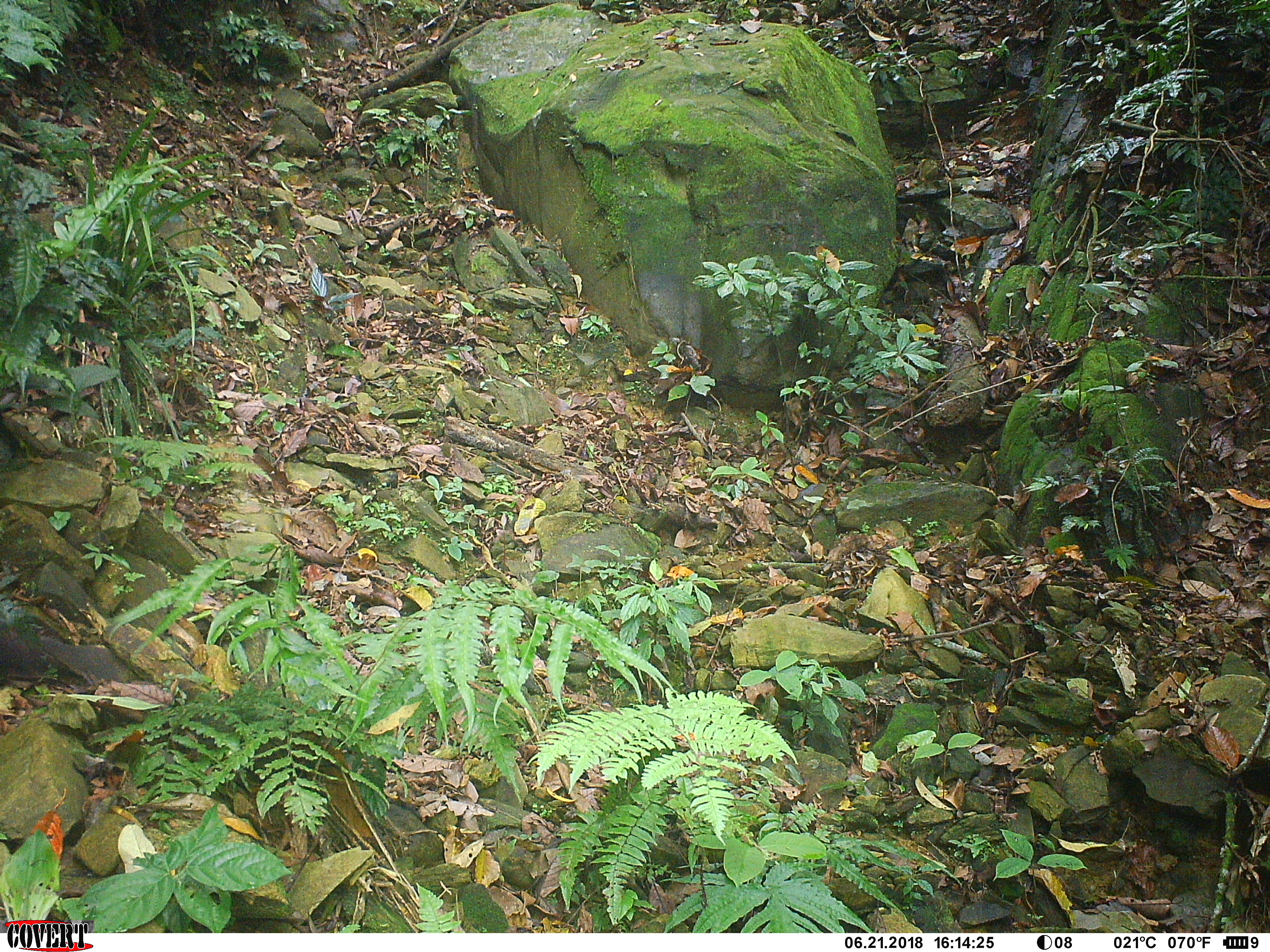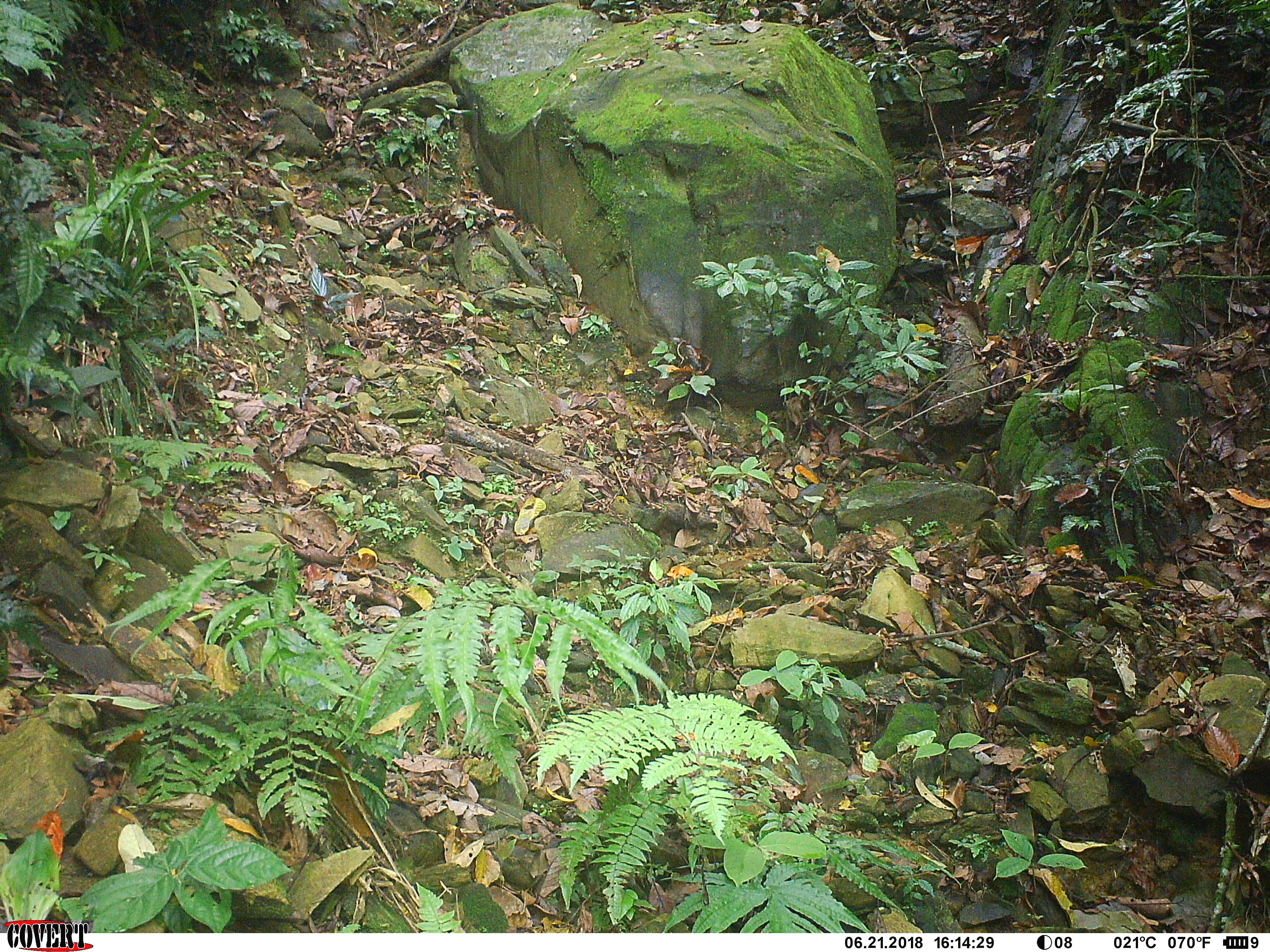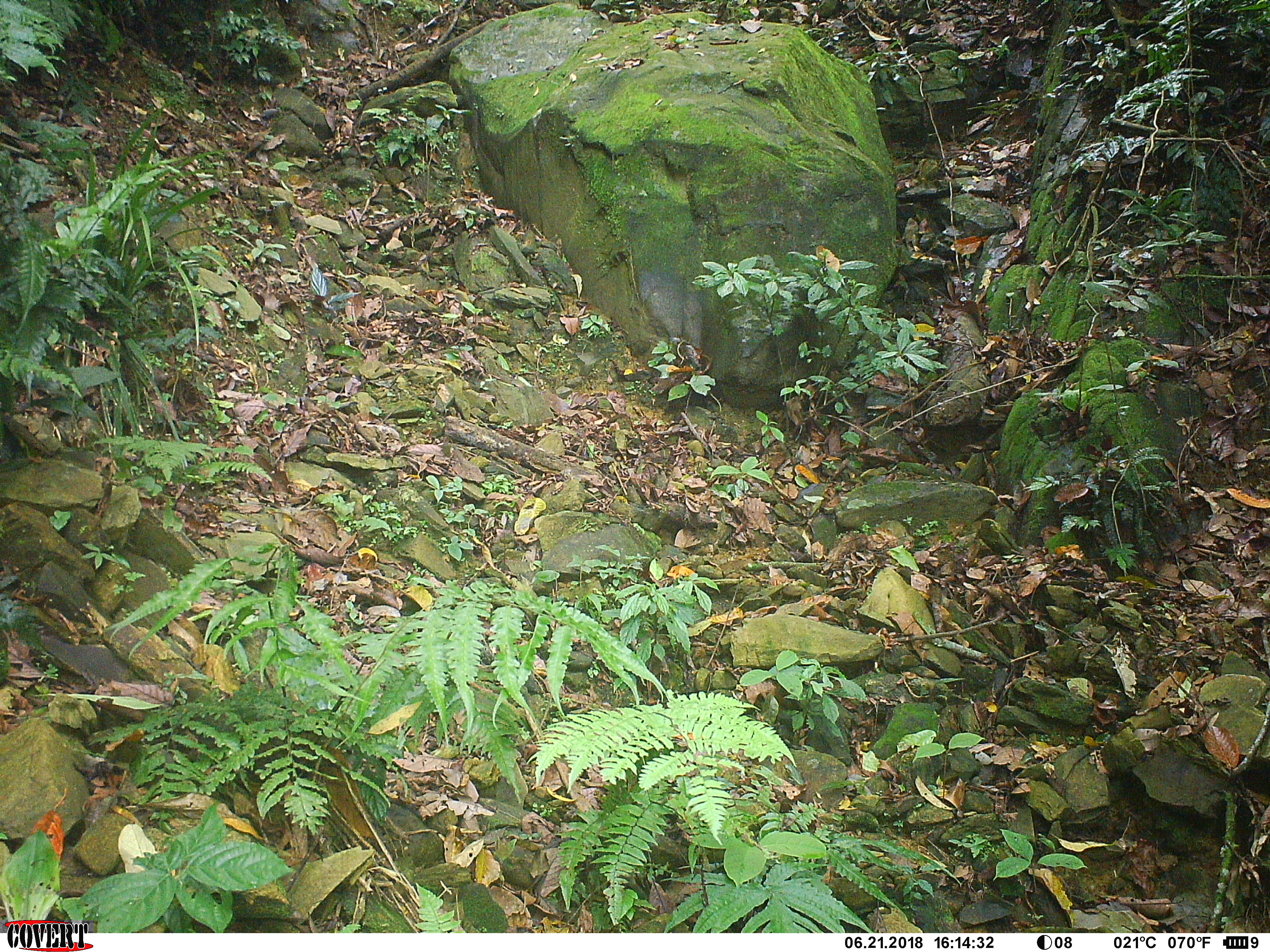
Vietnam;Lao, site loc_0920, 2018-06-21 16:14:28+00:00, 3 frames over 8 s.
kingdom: Animalia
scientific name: Animalia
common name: animal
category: unidentified animal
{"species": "unidentified animal (animal) (Animalia)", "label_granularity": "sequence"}